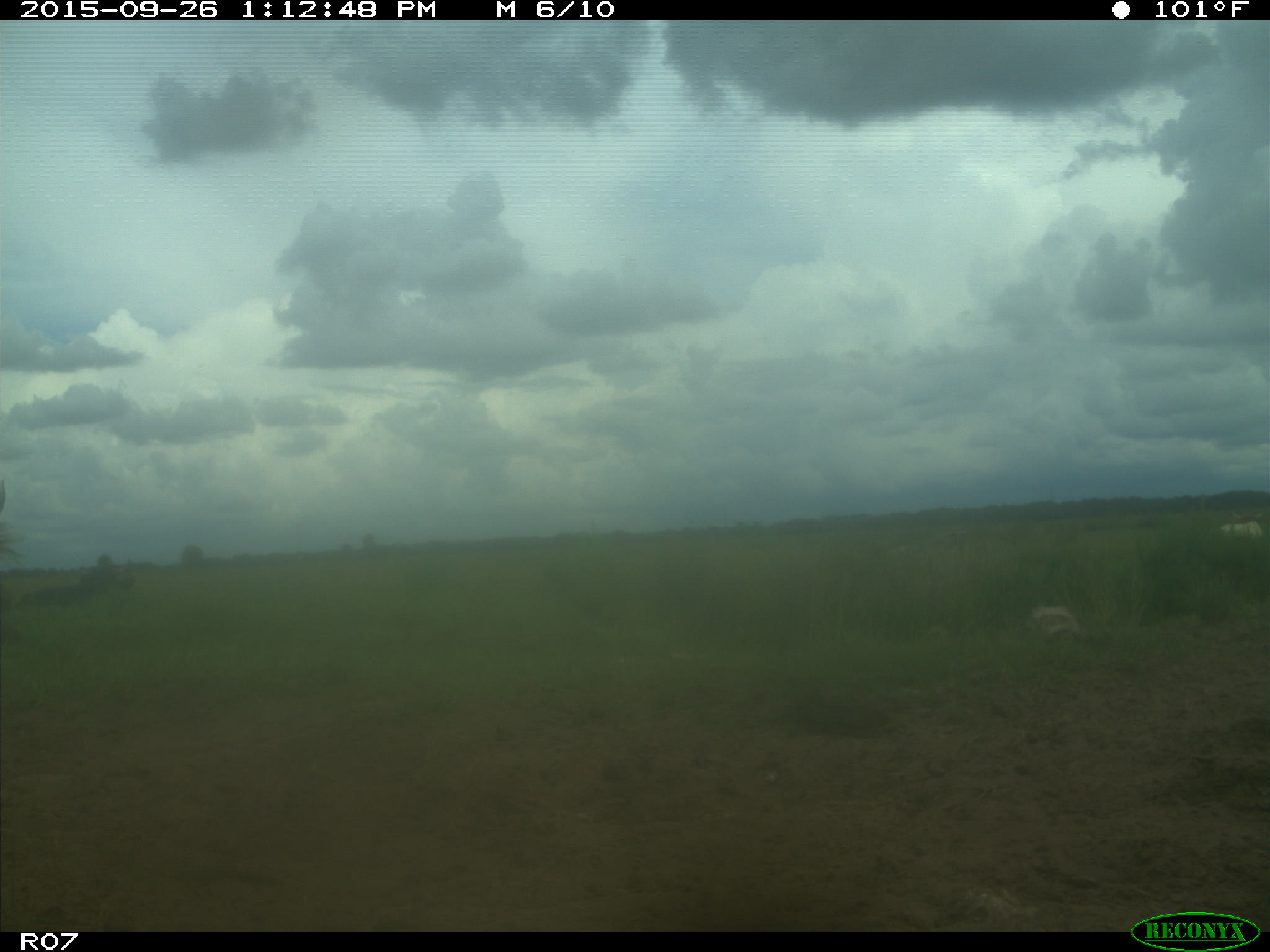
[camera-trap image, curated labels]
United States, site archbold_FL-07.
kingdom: Animalia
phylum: Chordata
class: Mammalia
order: Artiodactyla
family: Bovidae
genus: Bos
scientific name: Bos taurus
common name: domestic cow